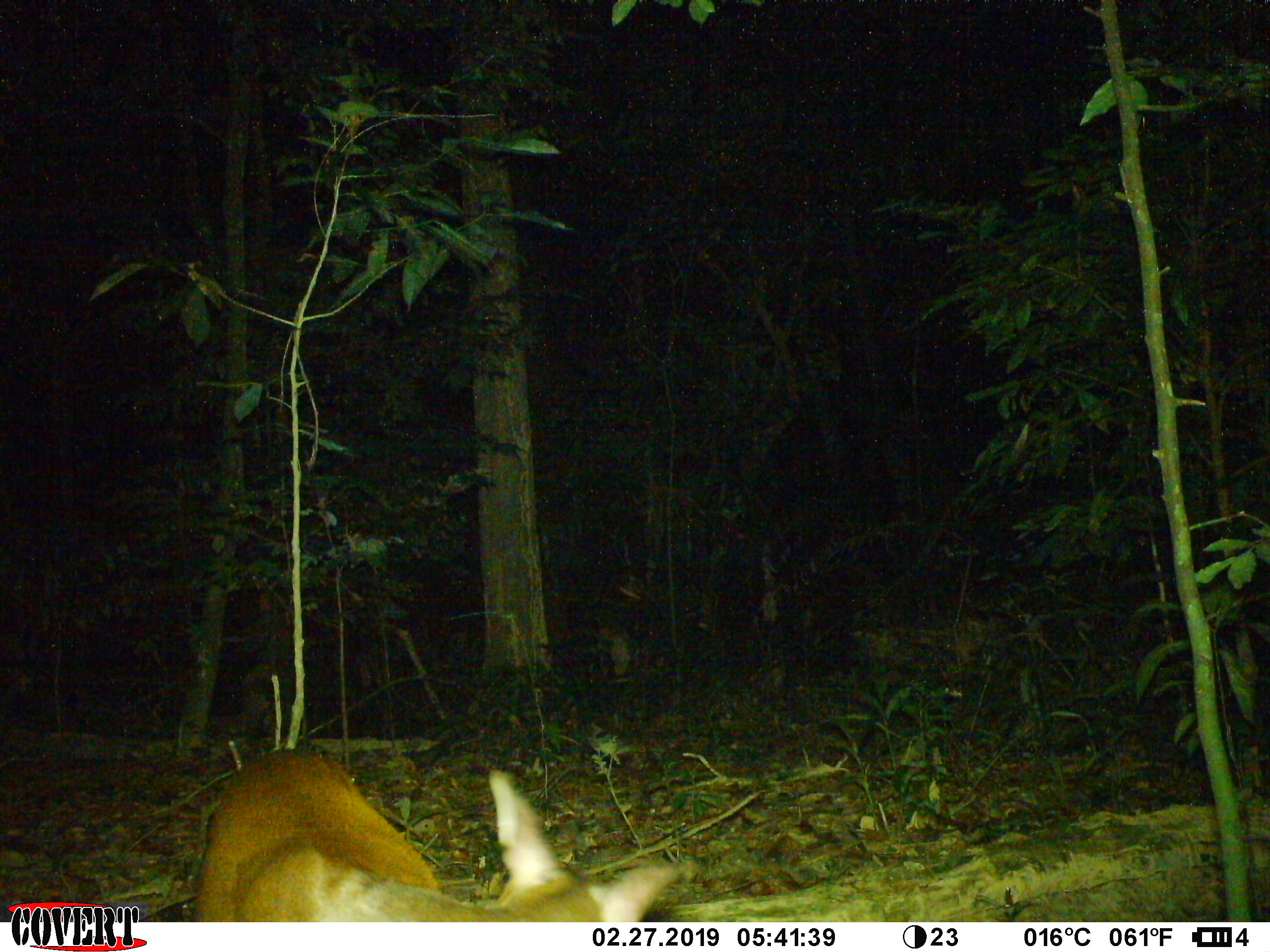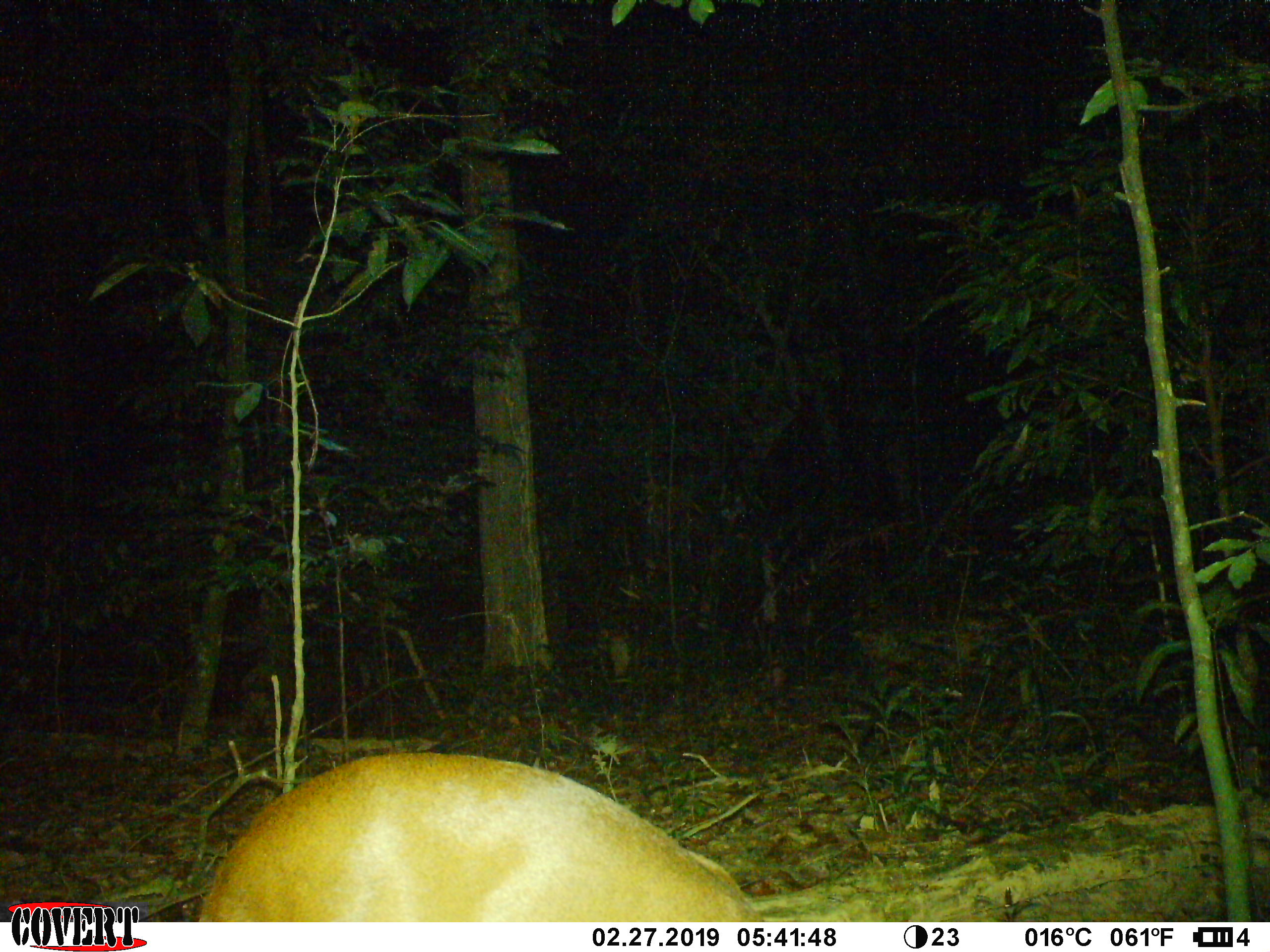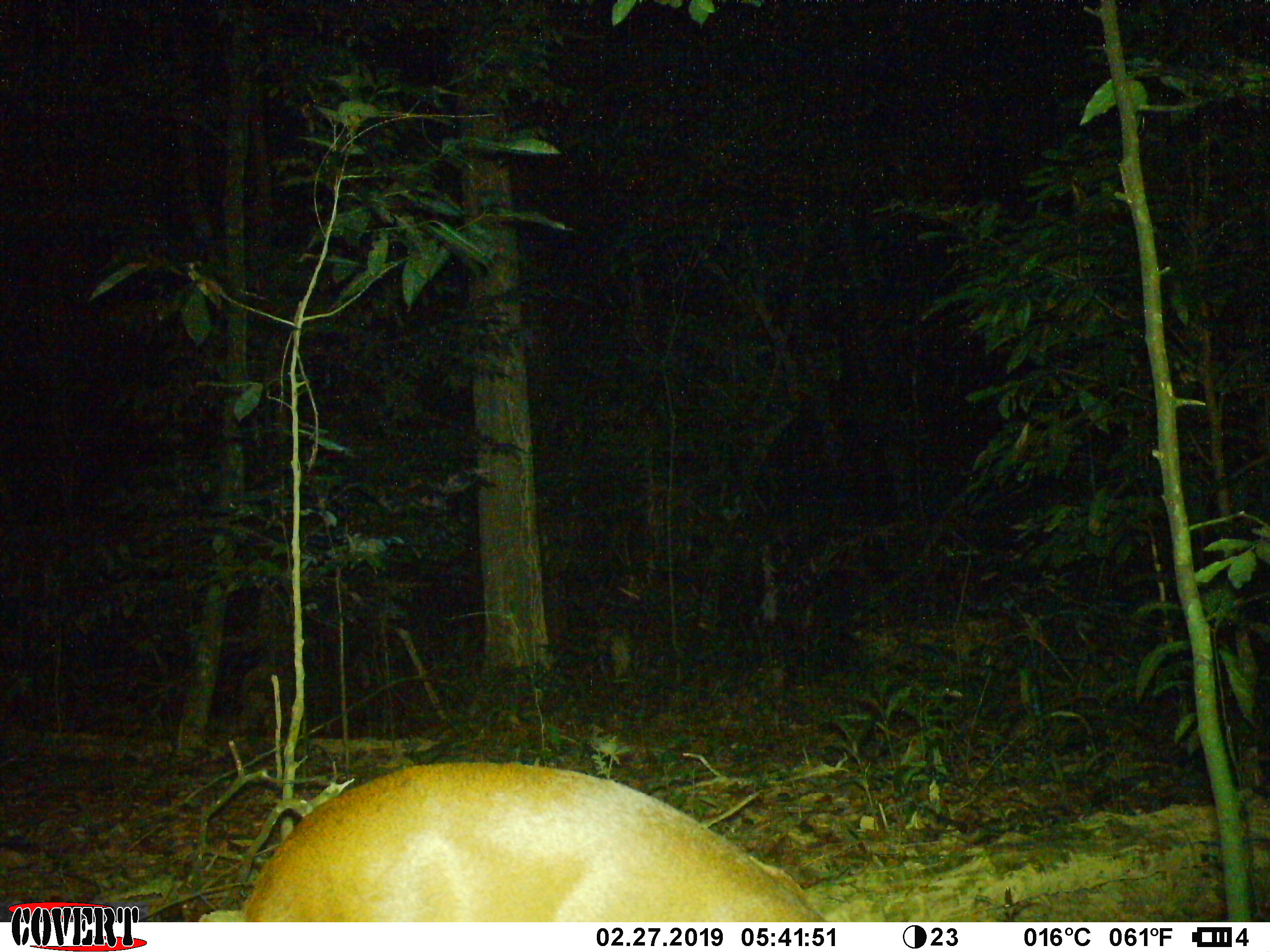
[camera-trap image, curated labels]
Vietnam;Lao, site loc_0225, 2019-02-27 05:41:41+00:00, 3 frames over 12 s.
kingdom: Animalia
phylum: Chordata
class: Mammalia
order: Artiodactyla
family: Cervidae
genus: Muntiacus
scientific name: Muntiacus vuquangensis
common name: large-antlered muntjac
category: large antlered muntjac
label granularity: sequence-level